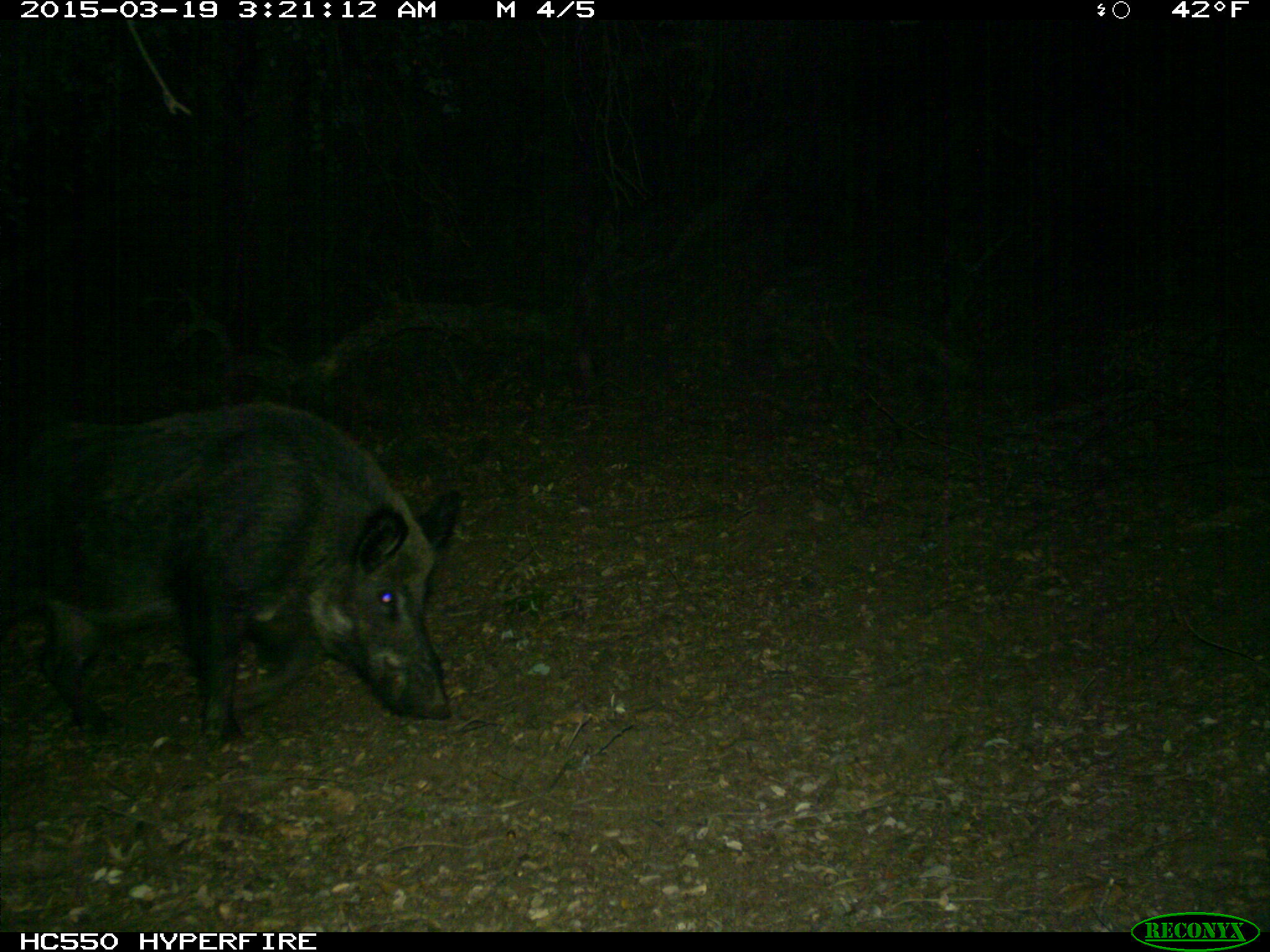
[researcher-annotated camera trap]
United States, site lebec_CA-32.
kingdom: Animalia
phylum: Chordata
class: Mammalia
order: Artiodactyla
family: Suidae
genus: Sus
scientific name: Sus scrofa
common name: wild boar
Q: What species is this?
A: Sus scrofa (wild boar).